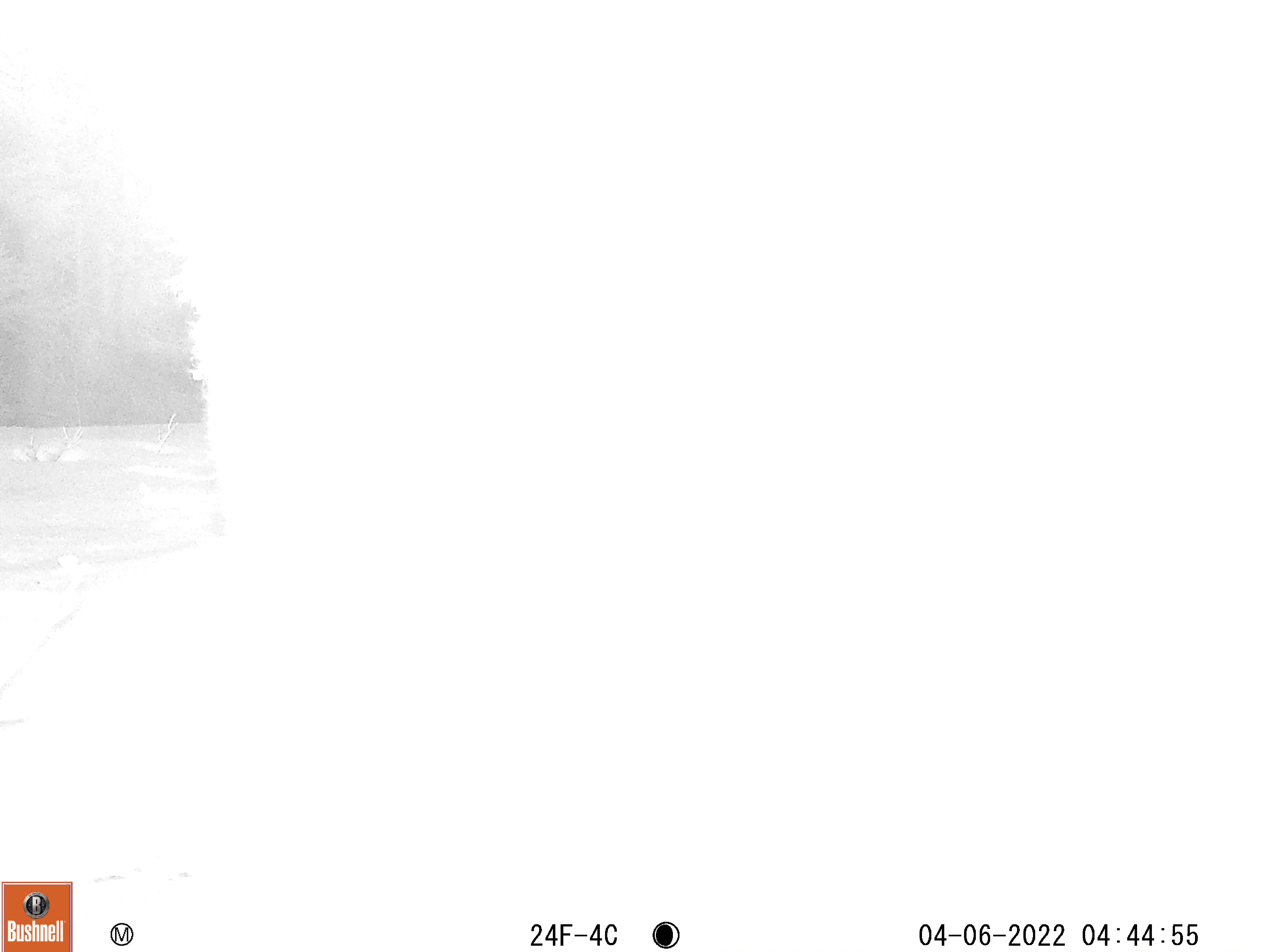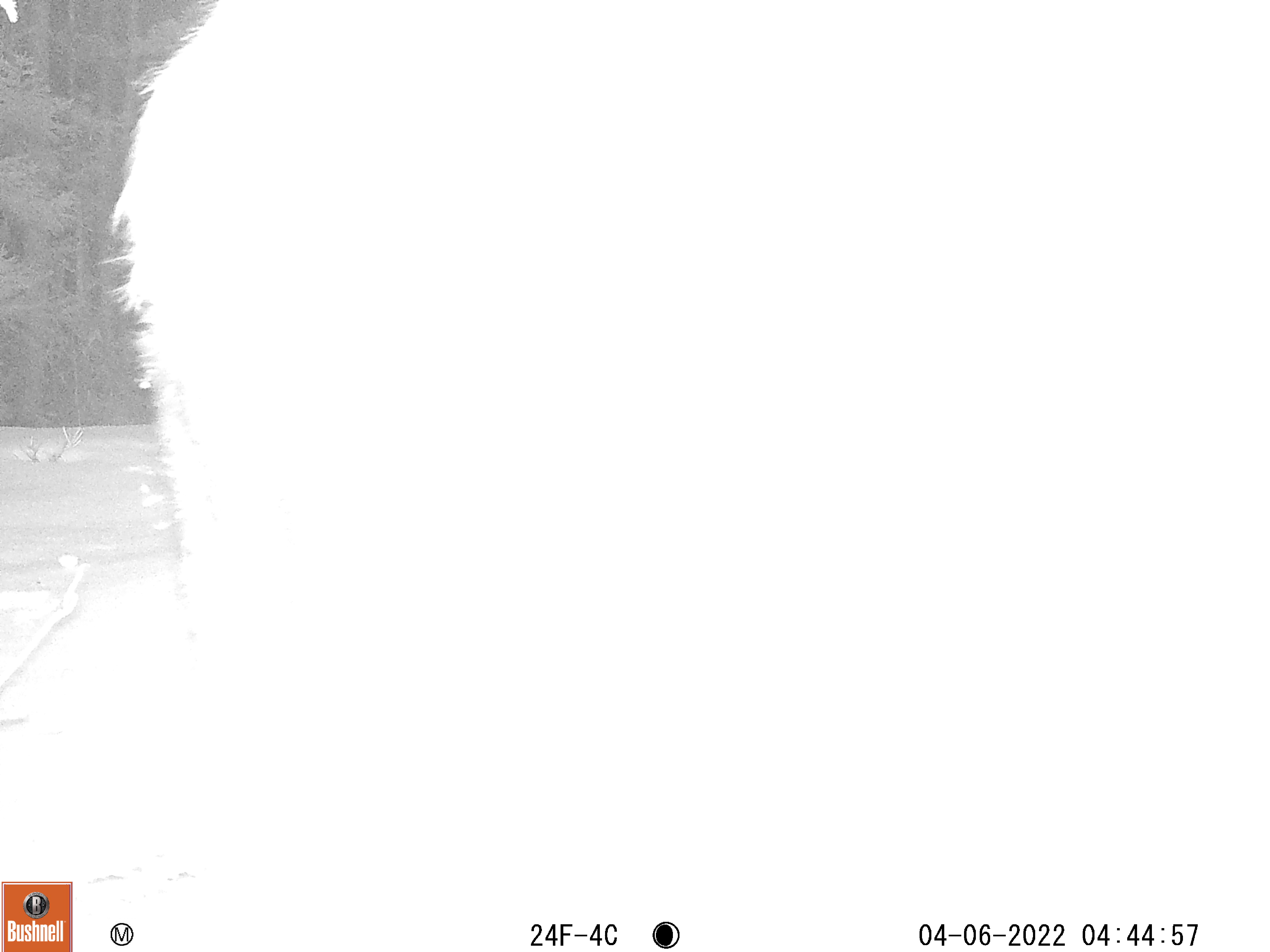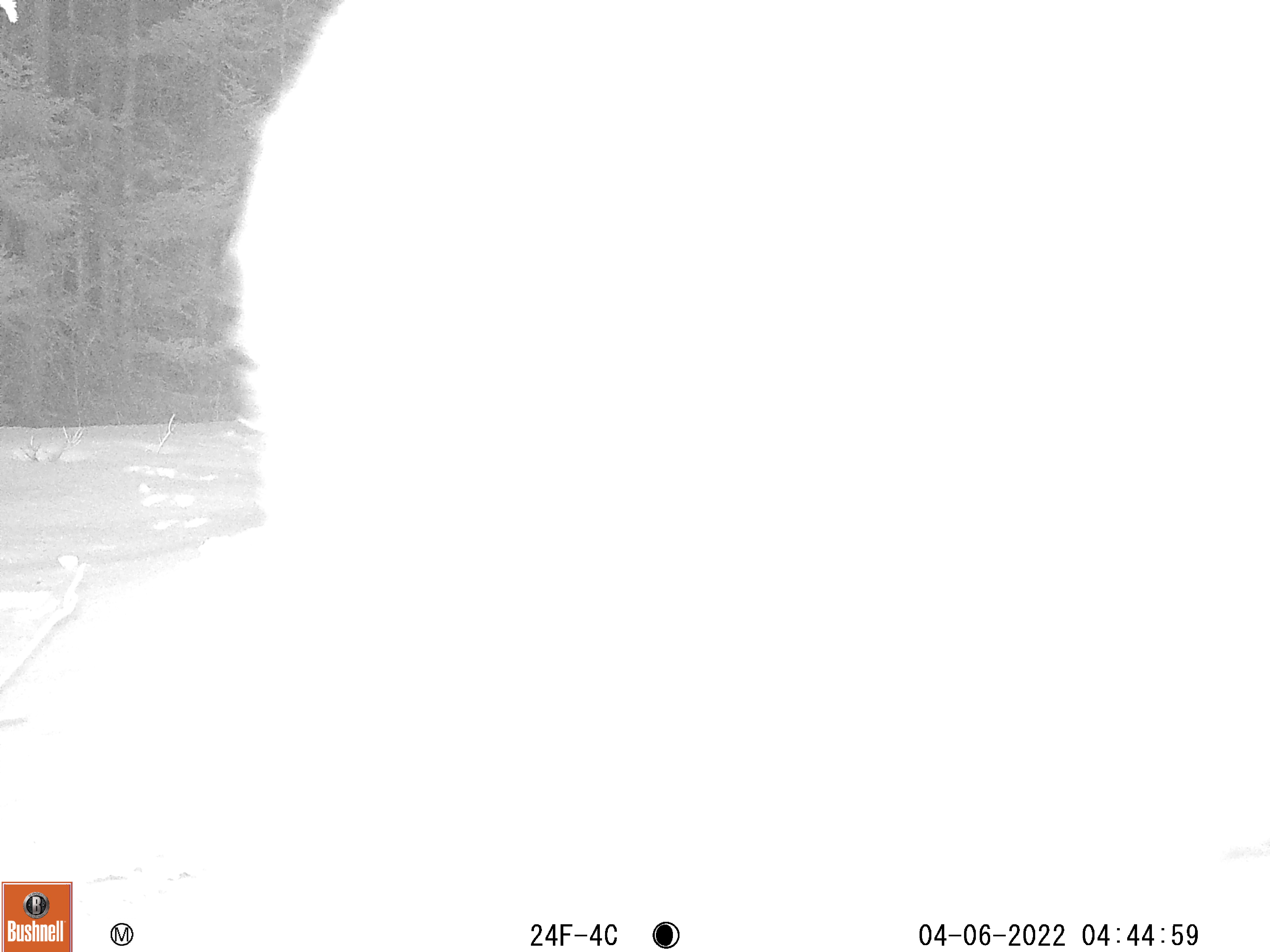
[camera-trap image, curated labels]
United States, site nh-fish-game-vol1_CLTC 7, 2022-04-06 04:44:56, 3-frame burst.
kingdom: Animalia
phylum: Chordata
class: Mammalia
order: Artiodactyla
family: Cervidae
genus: Alces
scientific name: Alces alces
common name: moose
Moose (Alces alces).